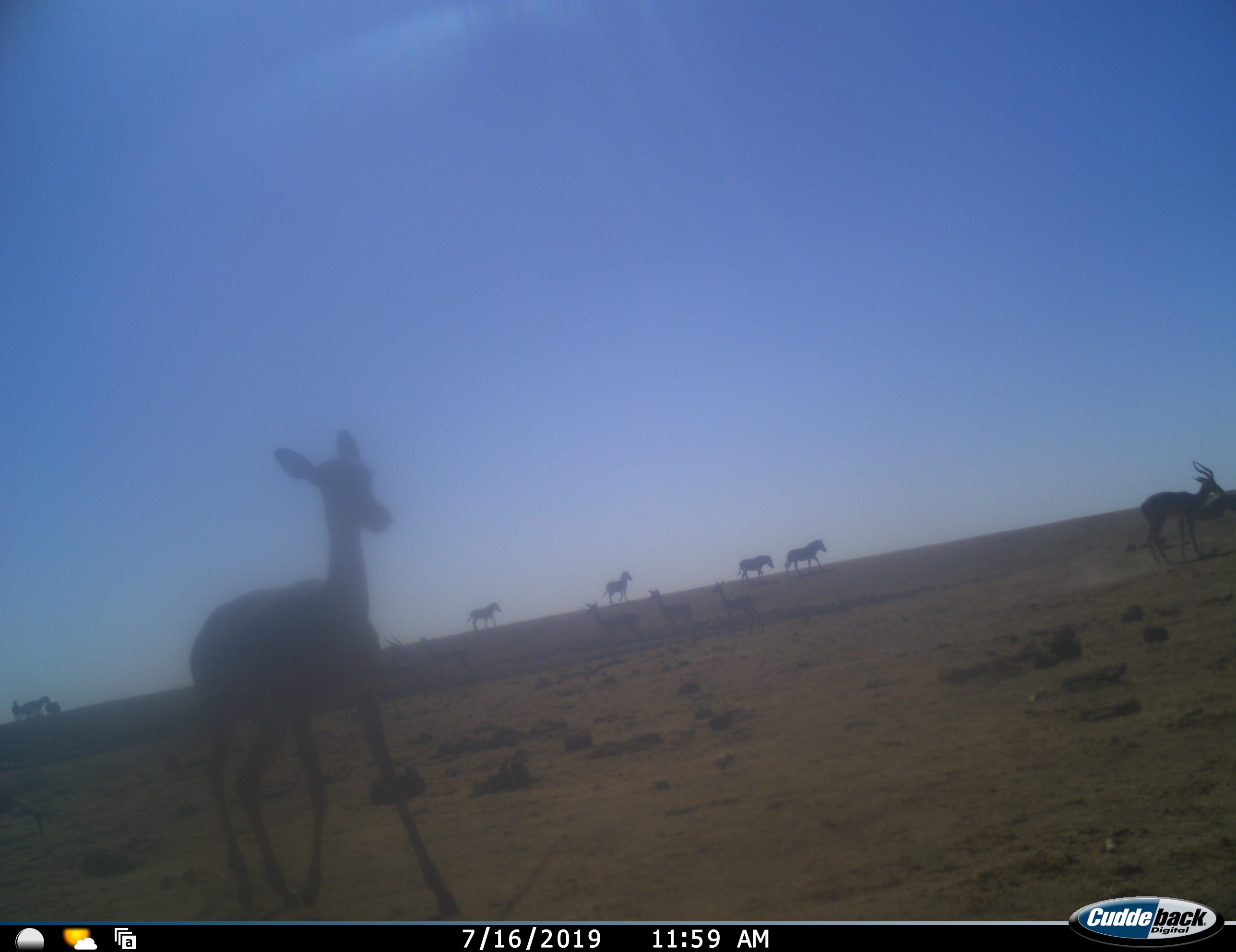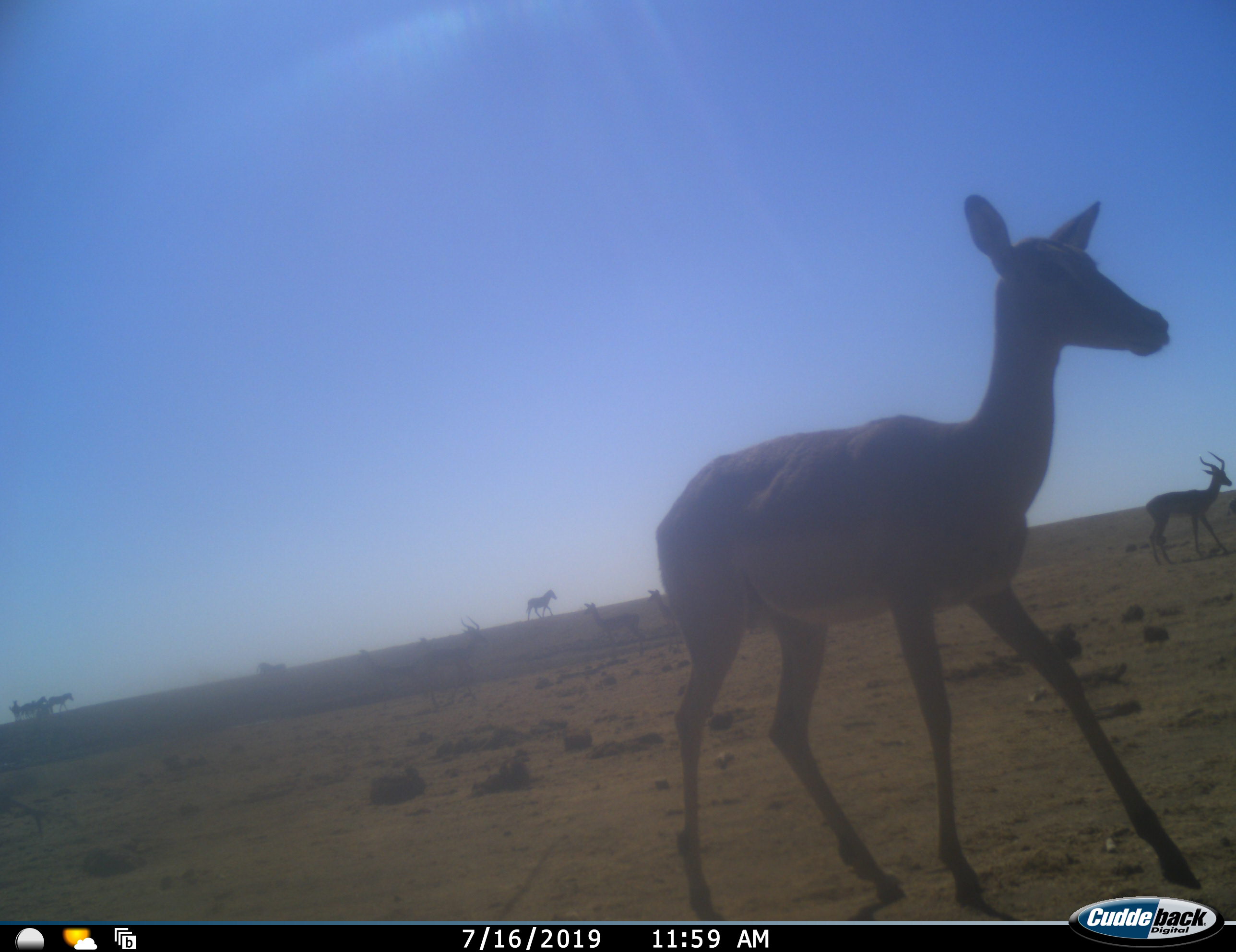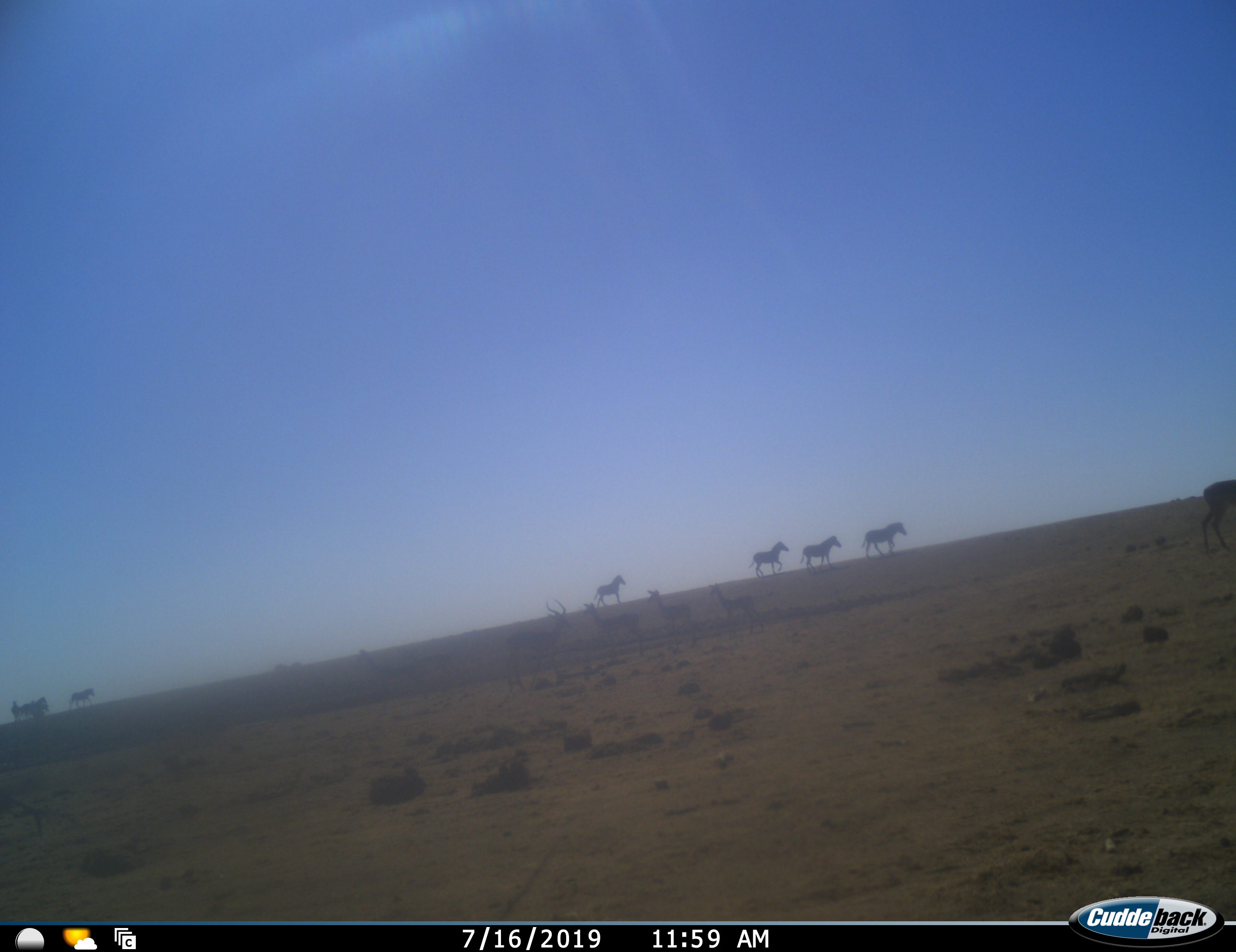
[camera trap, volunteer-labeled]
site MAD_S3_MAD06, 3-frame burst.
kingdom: Animalia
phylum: Chordata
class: Mammalia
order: Artiodactyla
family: Bovidae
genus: Aepyceros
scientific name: Aepyceros melampus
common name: impala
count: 6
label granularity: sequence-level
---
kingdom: Animalia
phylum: Chordata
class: Mammalia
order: Perissodactyla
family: Equidae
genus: Equus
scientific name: Equus quagga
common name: plains zebra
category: zebraplains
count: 5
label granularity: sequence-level